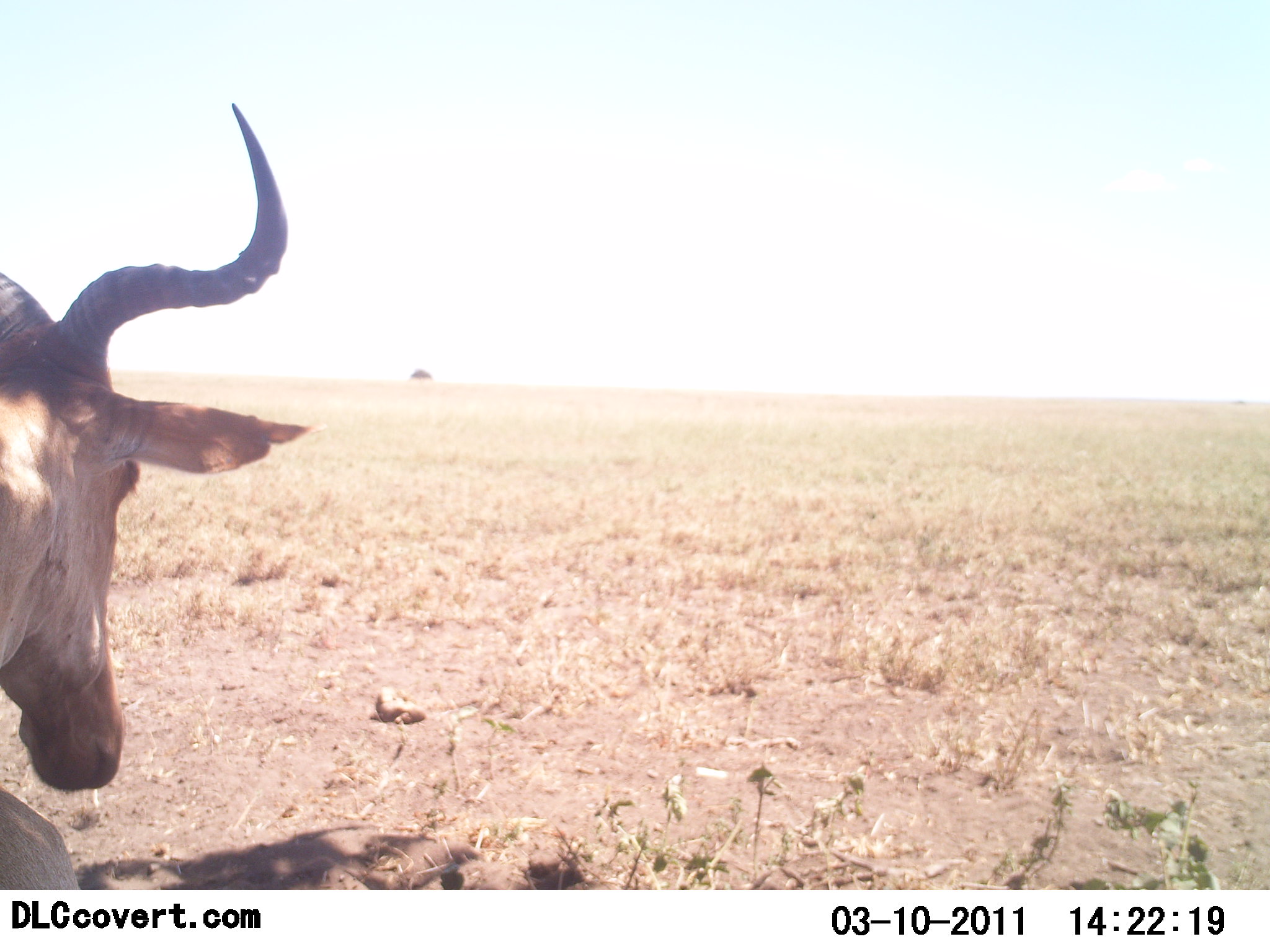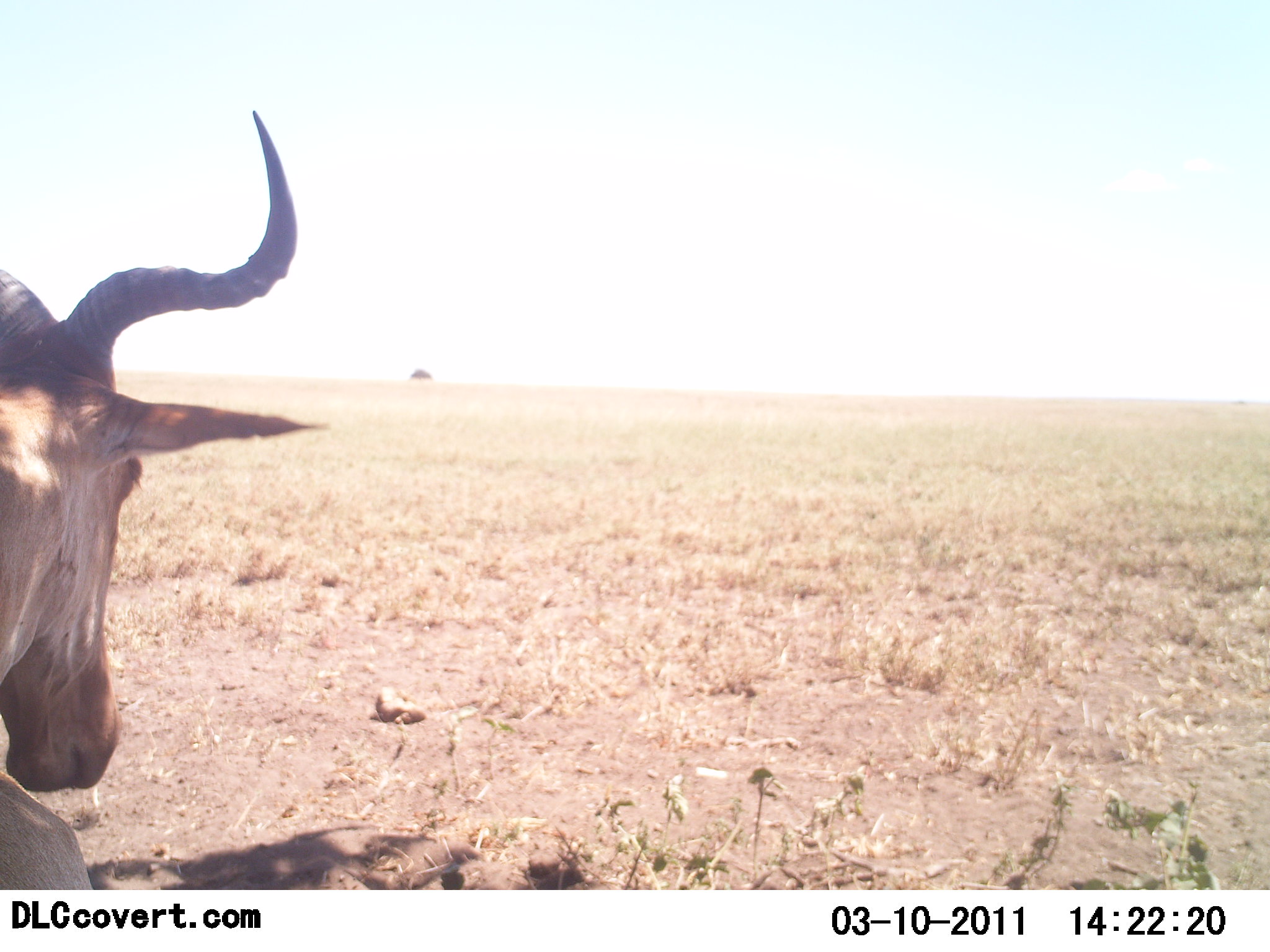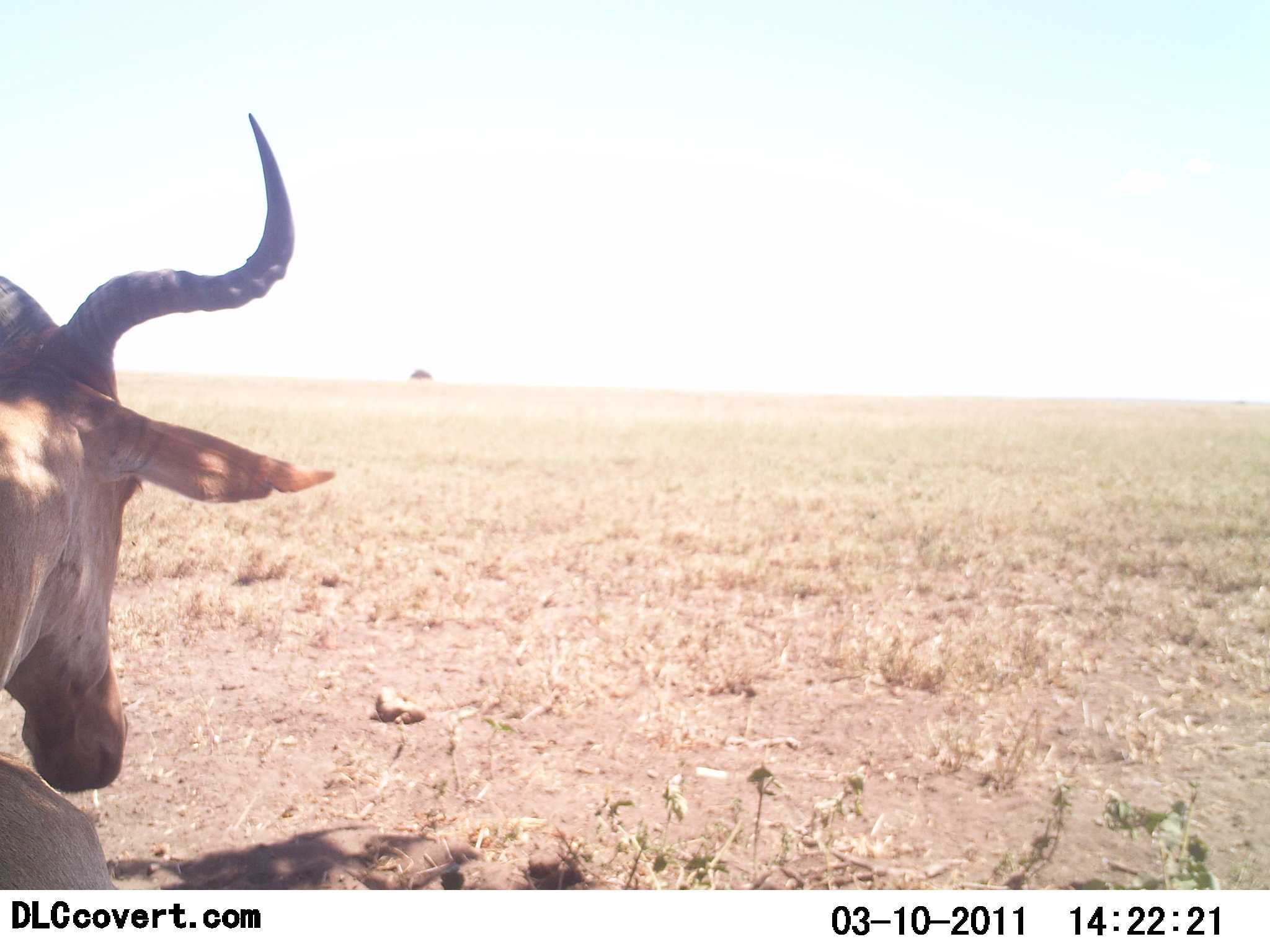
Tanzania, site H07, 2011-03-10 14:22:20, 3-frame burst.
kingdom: Animalia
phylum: Chordata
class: Mammalia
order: Artiodactyla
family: Bovidae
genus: Alcelaphus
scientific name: Alcelaphus buselaphus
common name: hartebeest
Hartebeest (Alcelaphus buselaphus), count 1. Behavior (volunteer vote fractions): standing 17%, resting 75%, moving 8%, interacting 0%. Young present (vote fraction): 0%. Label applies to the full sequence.